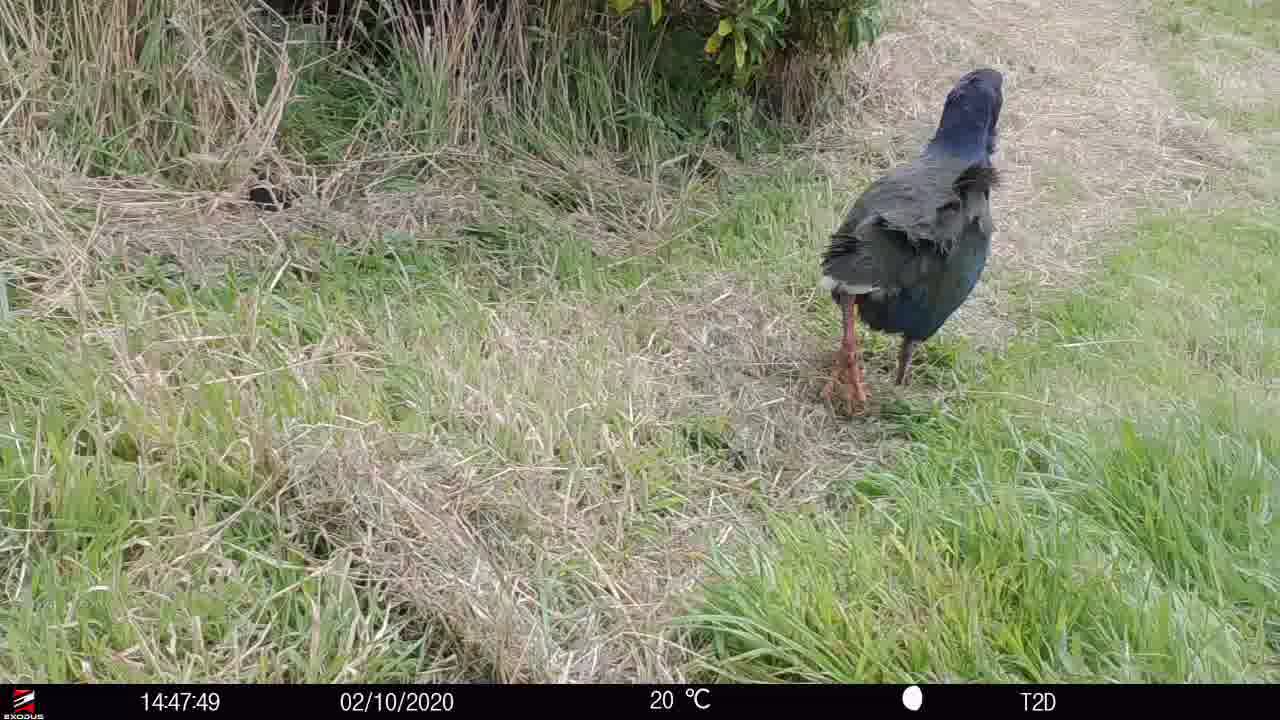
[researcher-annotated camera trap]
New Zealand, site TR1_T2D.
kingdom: Animalia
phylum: Chordata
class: Aves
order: Gruiformes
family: Rallidae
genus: Porphyrio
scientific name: Porphyrio mantelli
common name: takahe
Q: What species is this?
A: Takahe (Porphyrio mantelli).